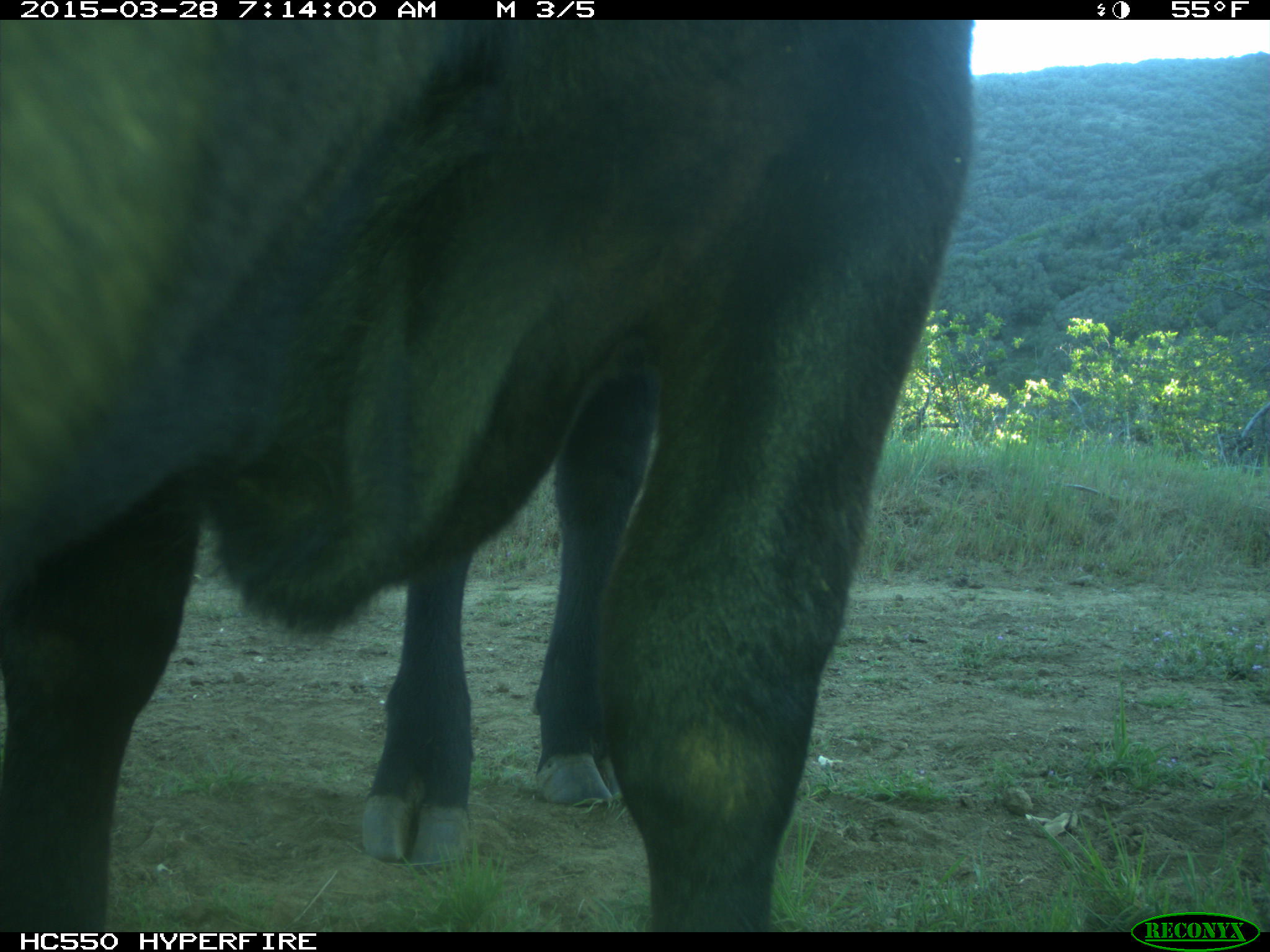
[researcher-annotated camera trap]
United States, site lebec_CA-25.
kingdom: Animalia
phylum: Chordata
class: Mammalia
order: Artiodactyla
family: Bovidae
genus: Bos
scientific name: Bos taurus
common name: domestic cow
Bos taurus (domestic cow).